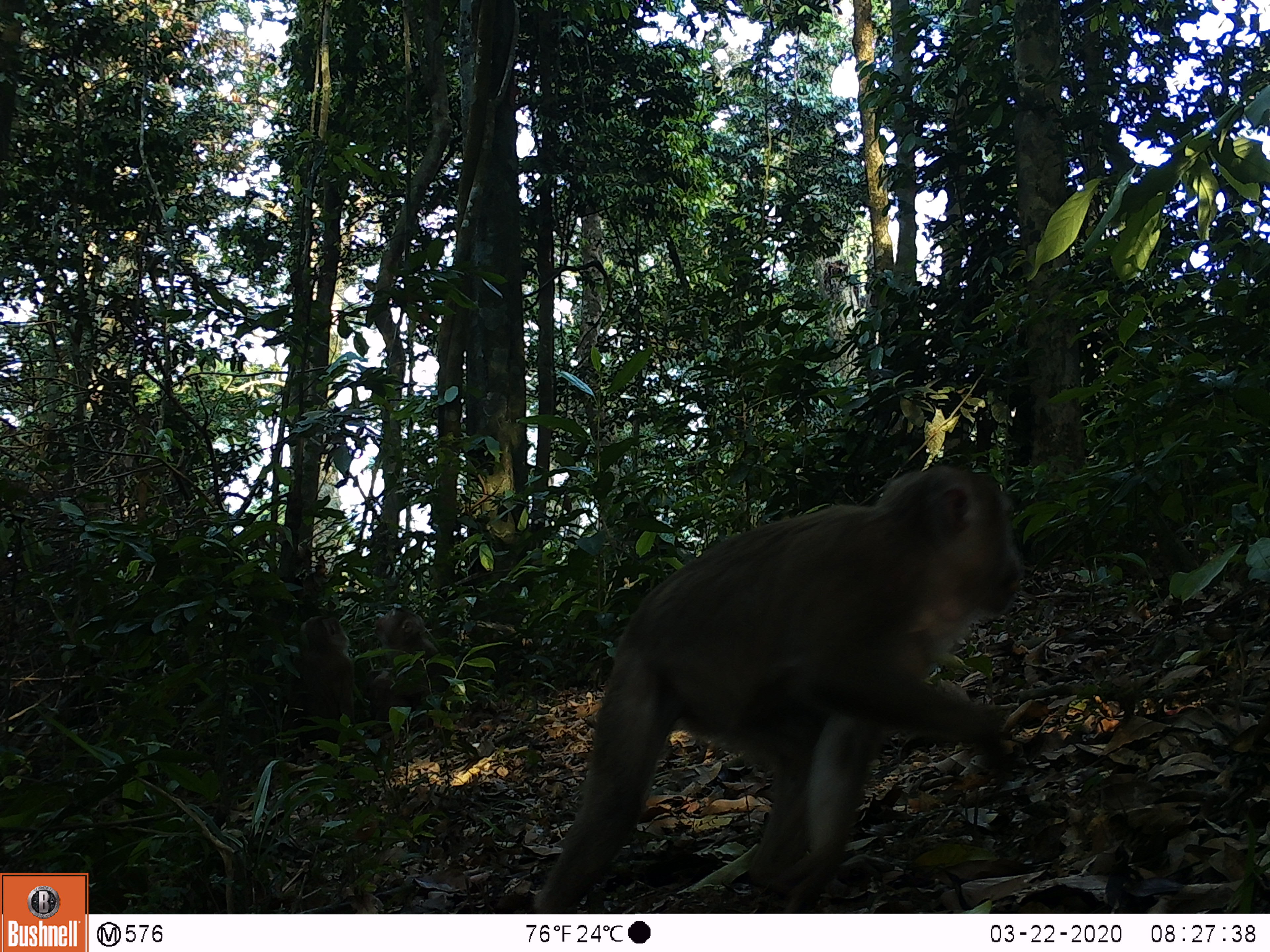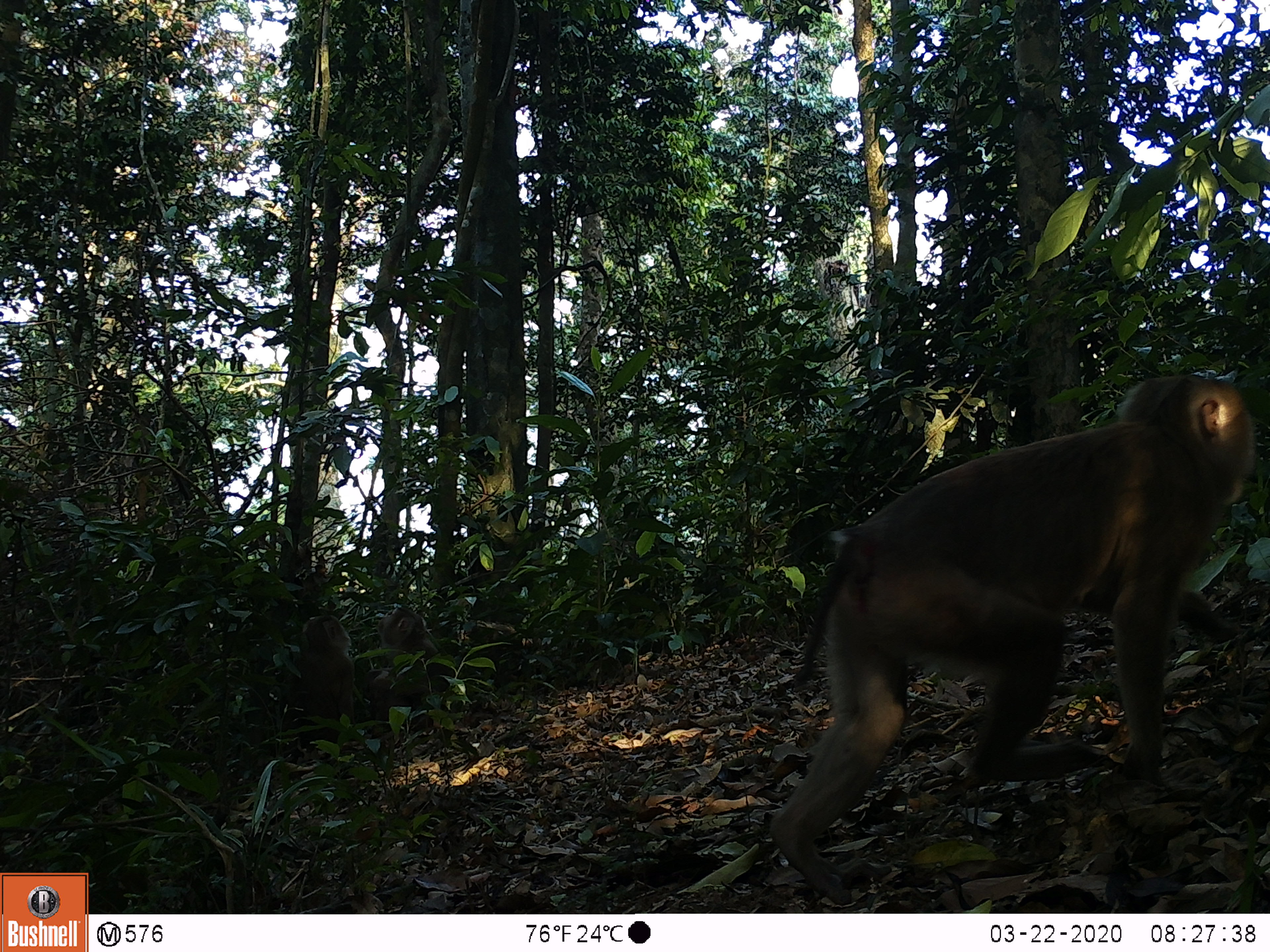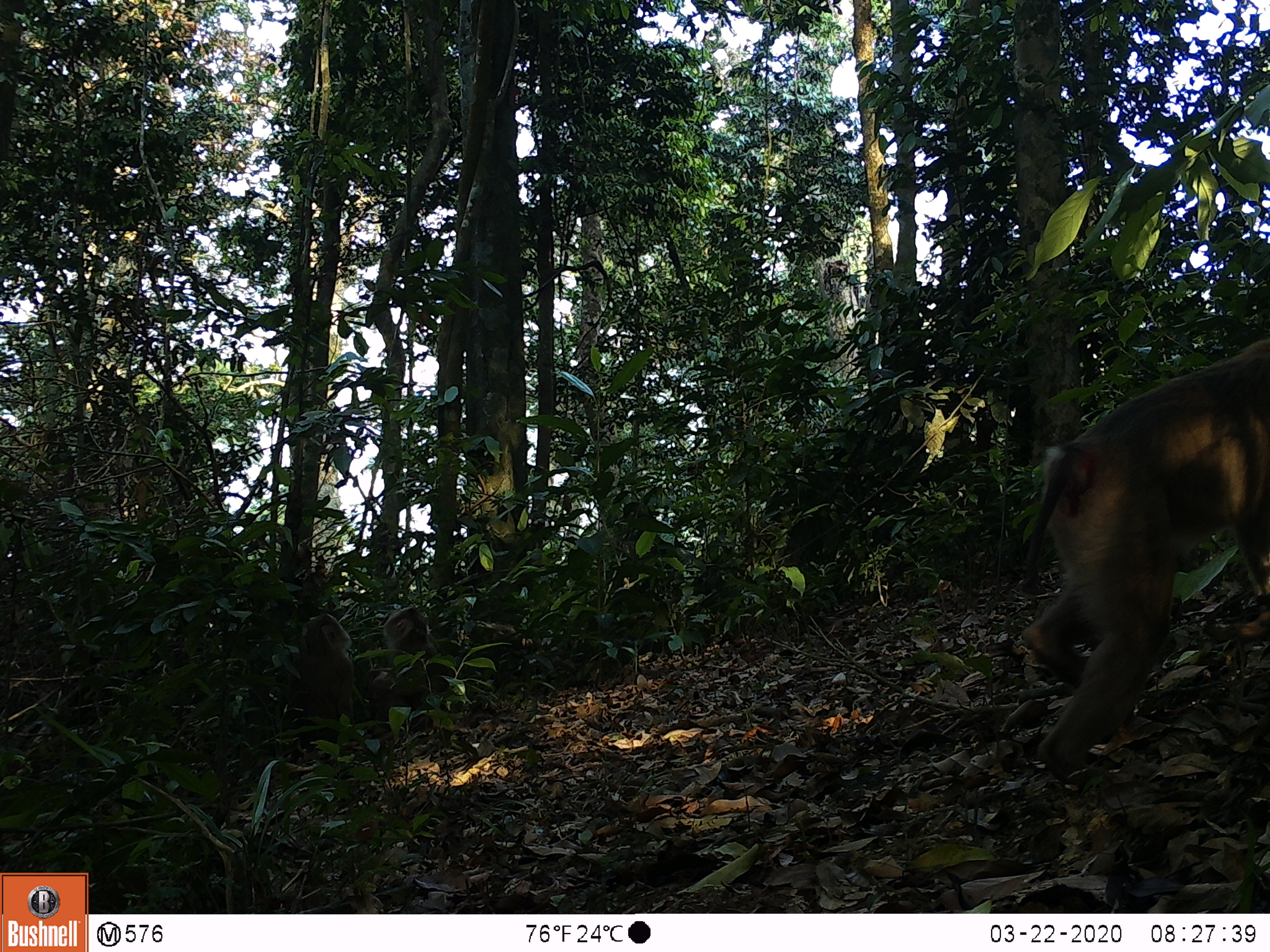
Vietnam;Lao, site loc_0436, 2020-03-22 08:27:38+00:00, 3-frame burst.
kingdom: Animalia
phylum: Chordata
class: Mammalia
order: Primates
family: Cercopithecidae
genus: Macaca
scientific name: Macaca nemestrina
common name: pig-tailed macaque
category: pig tailed macaque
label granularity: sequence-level